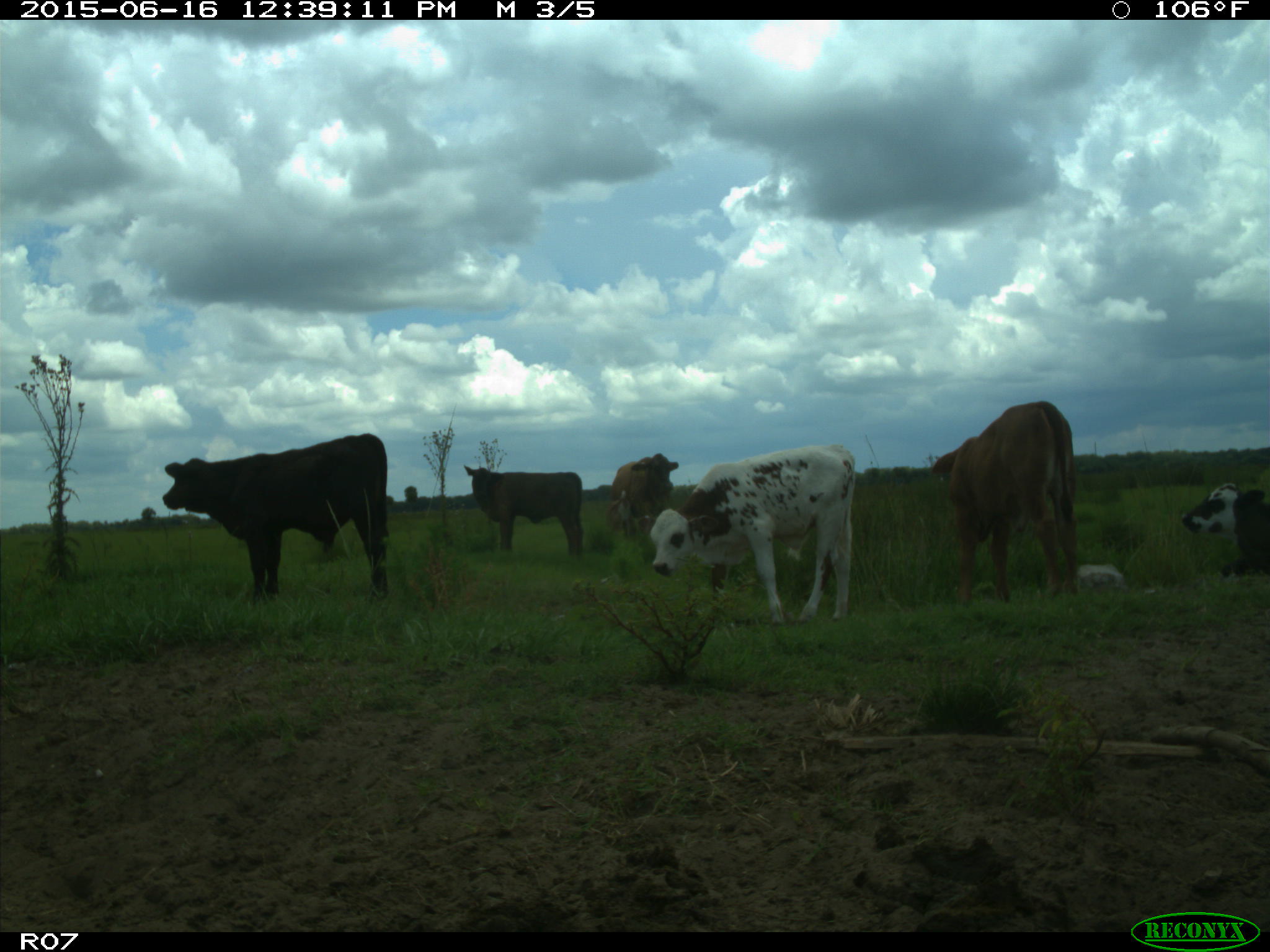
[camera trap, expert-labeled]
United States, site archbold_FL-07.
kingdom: Animalia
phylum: Chordata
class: Mammalia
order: Artiodactyla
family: Bovidae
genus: Bos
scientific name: Bos taurus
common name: domestic cow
Bos taurus (domestic cow).